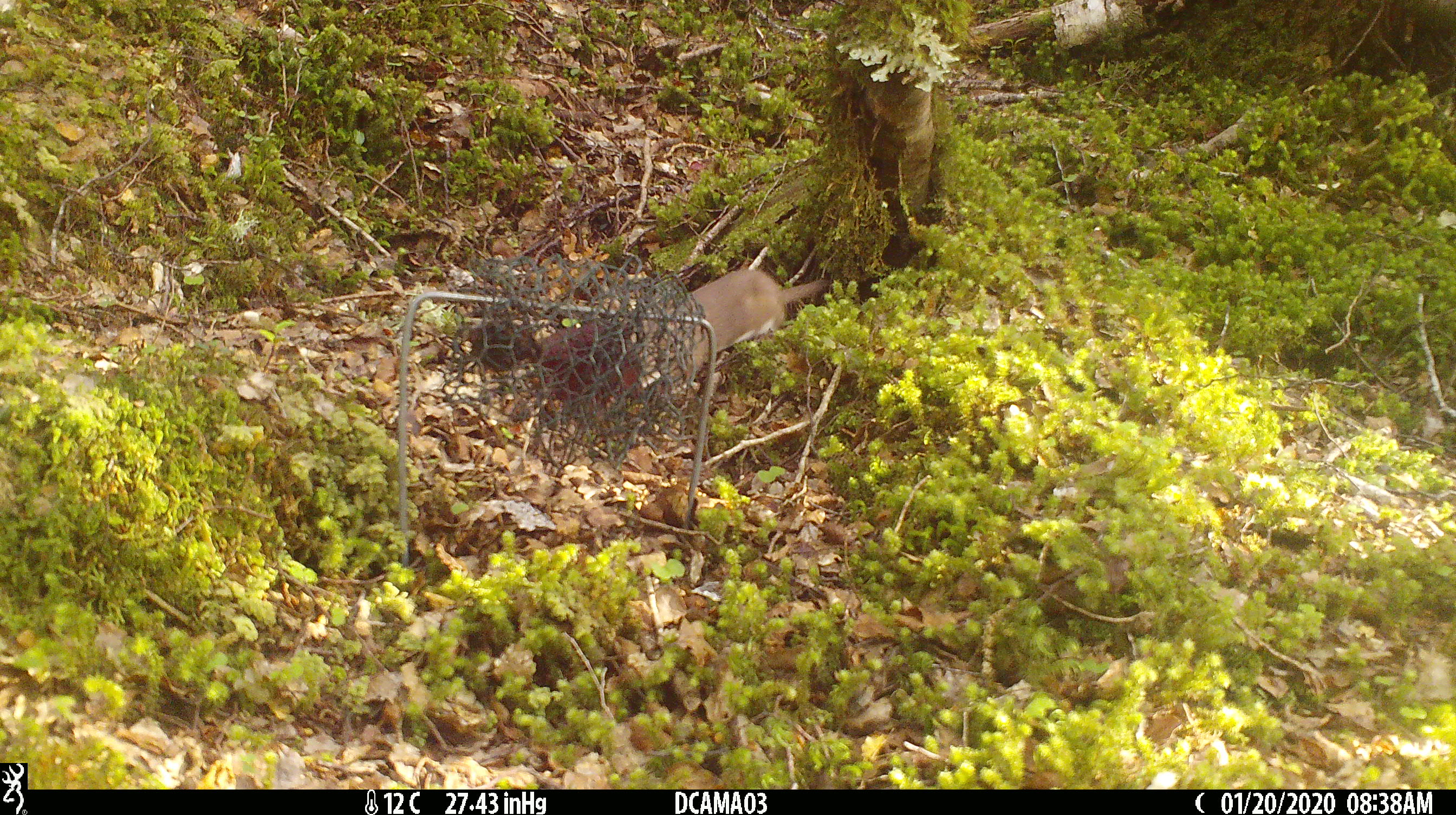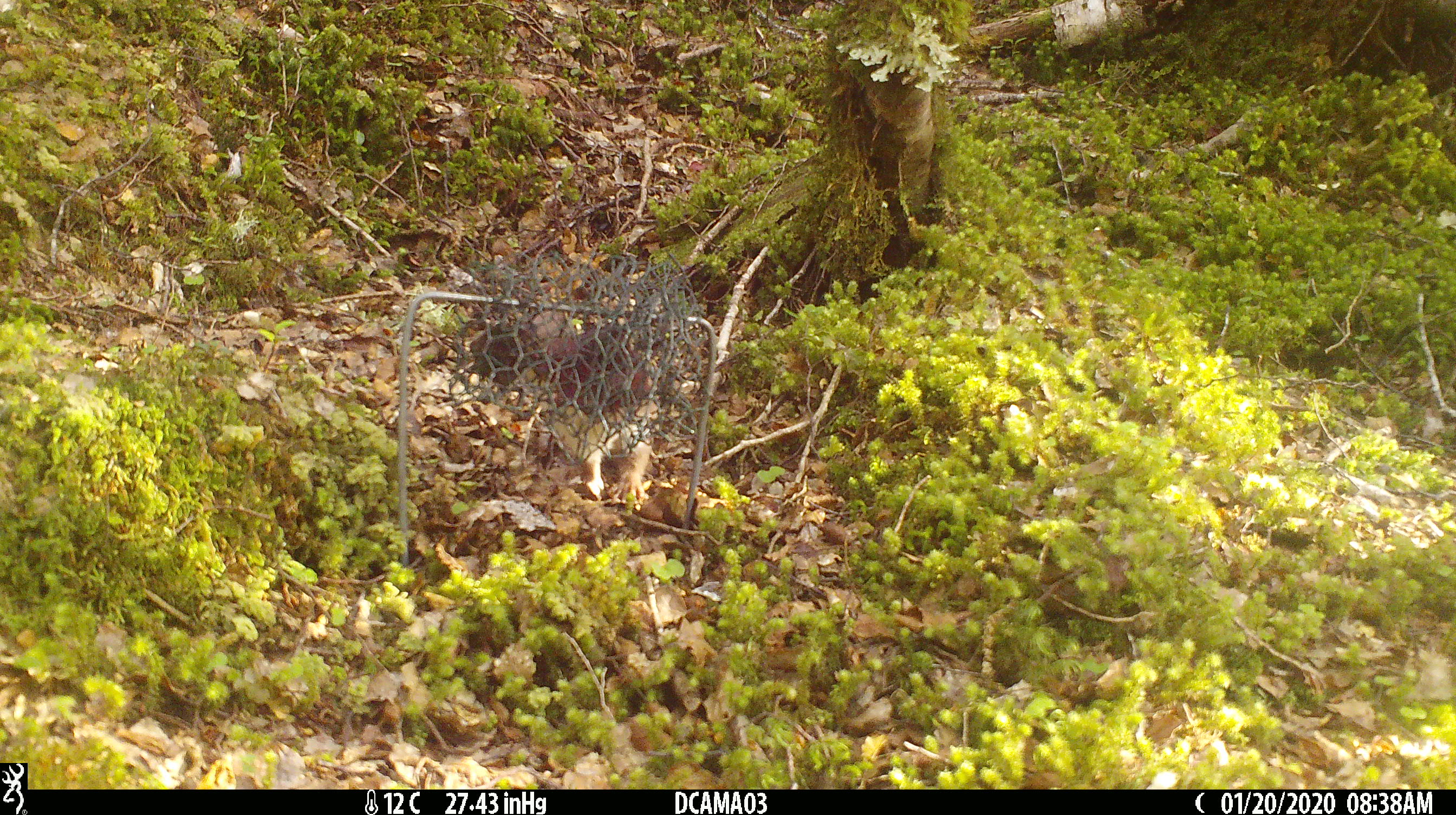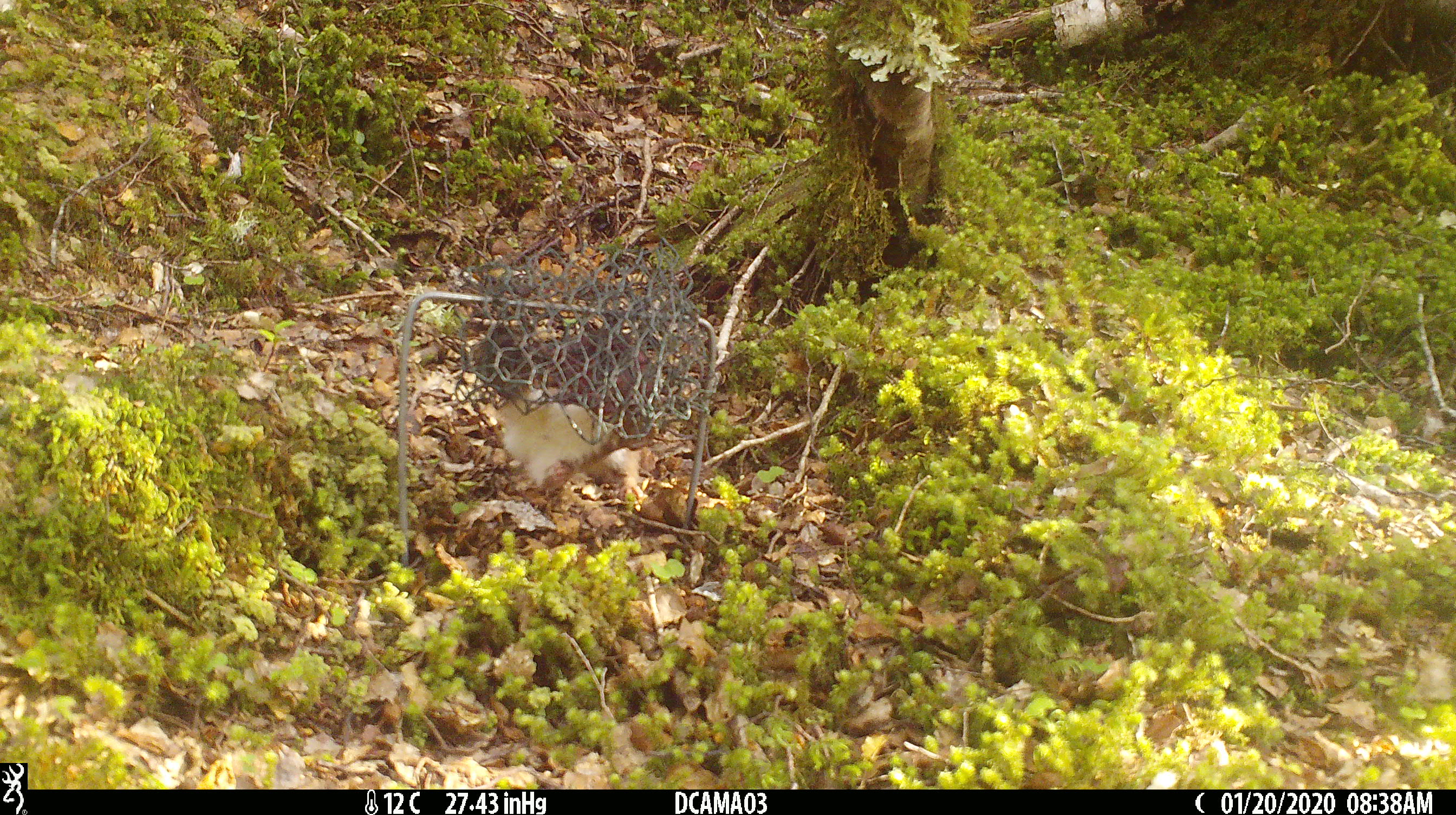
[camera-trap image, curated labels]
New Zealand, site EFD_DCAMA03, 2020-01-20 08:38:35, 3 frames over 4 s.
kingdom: Animalia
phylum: Chordata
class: Mammalia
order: Carnivora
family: Mustelidae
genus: Mustela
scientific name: Mustela nivalis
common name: least weasel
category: weasel